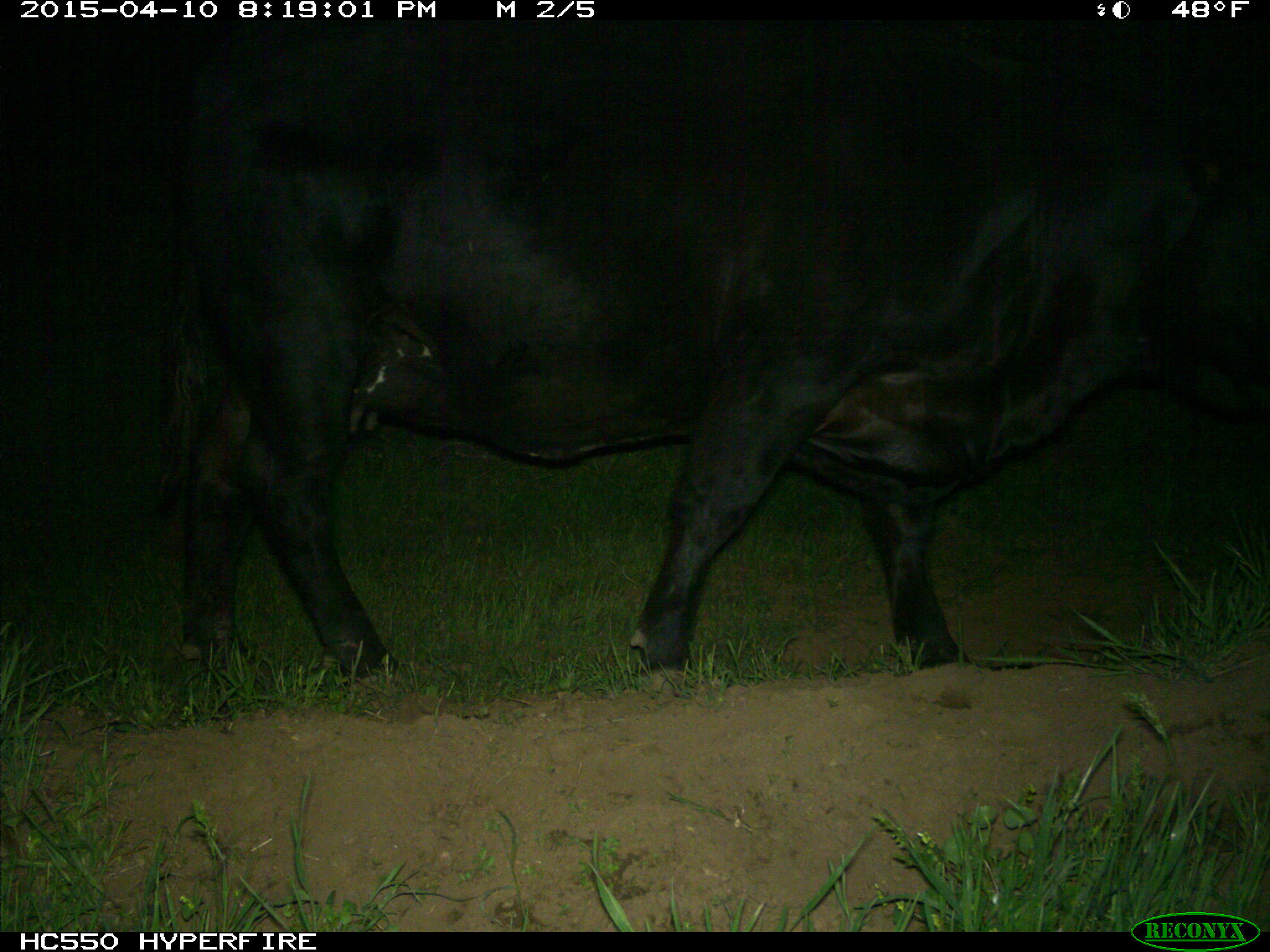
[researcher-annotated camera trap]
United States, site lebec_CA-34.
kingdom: Animalia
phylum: Chordata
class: Mammalia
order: Artiodactyla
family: Bovidae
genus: Bos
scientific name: Bos taurus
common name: domestic cow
Bos taurus (domestic cow).